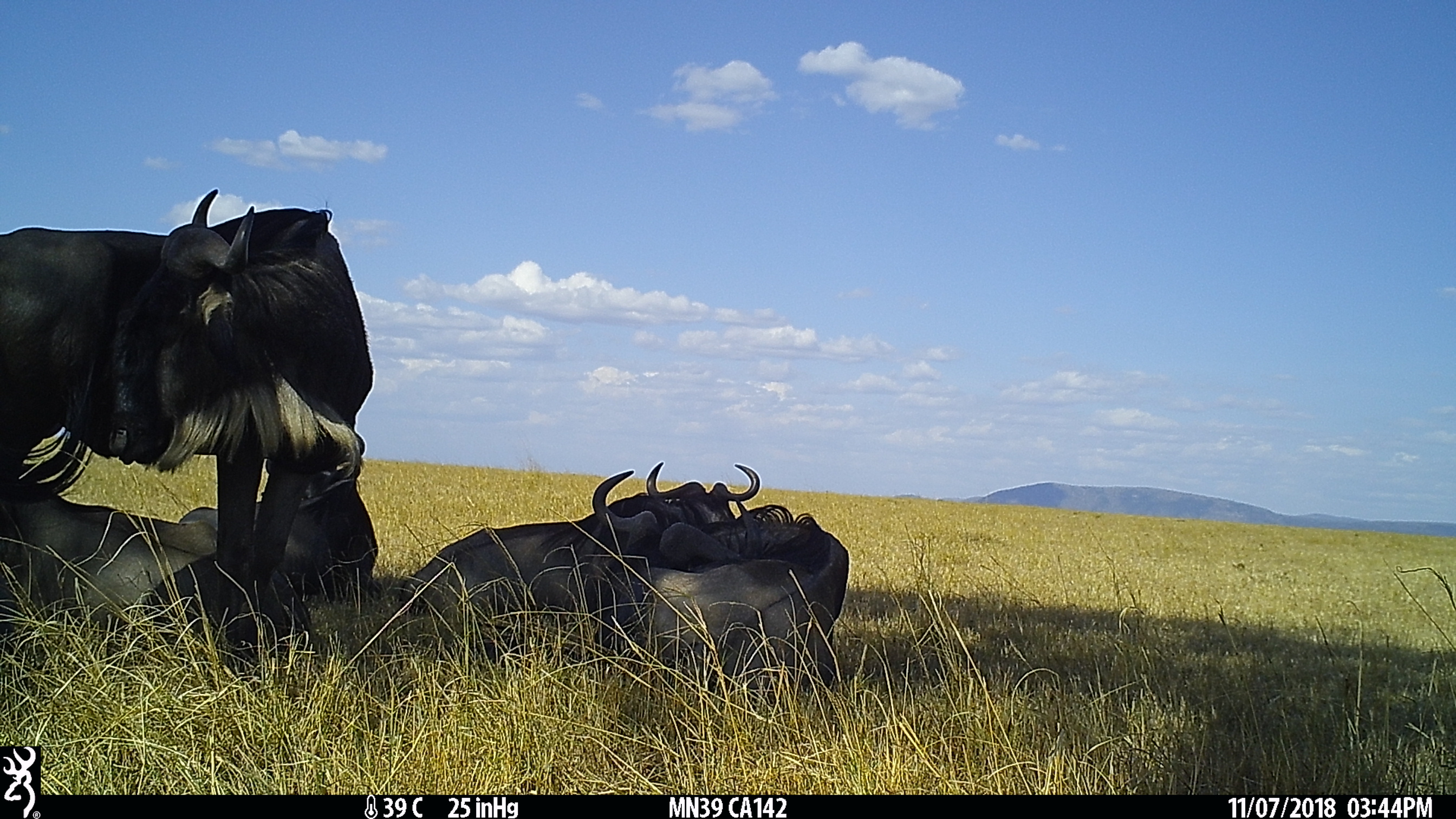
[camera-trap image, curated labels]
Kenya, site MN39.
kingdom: Animalia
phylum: Chordata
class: Mammalia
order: Artiodactyla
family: Bovidae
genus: Connochaetes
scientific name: Connochaetes taurinus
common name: blue wildebeest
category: wildebeest